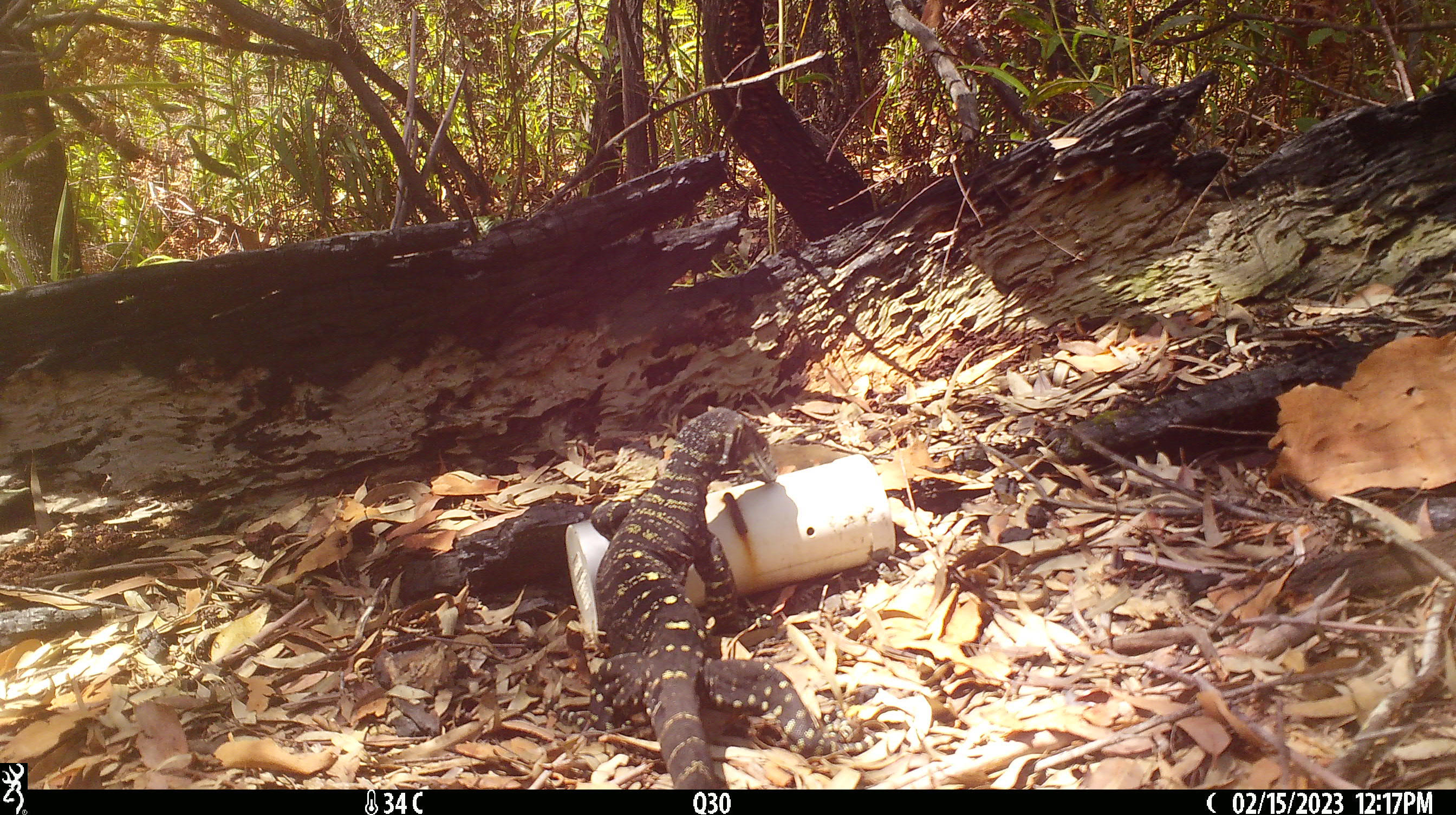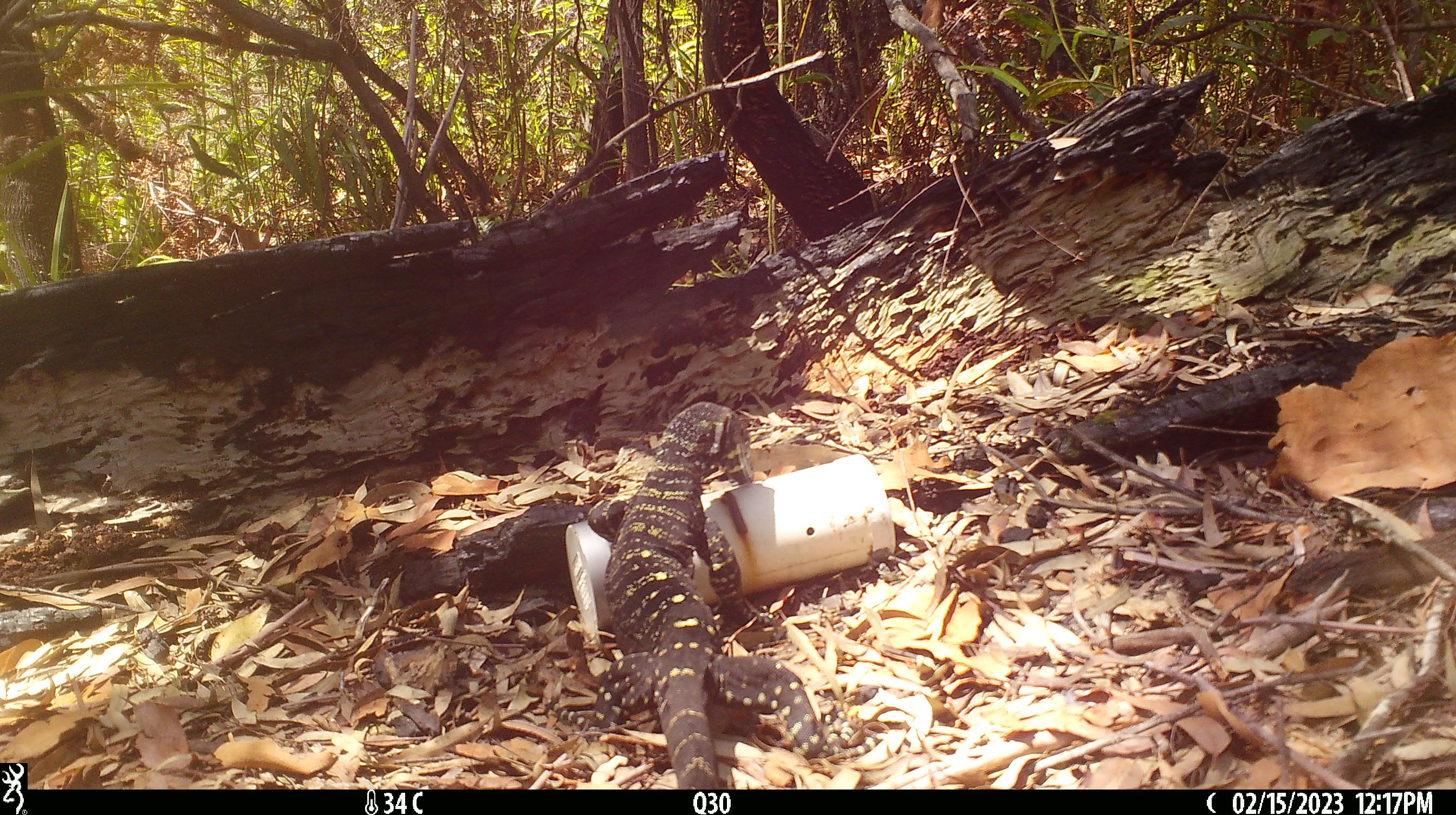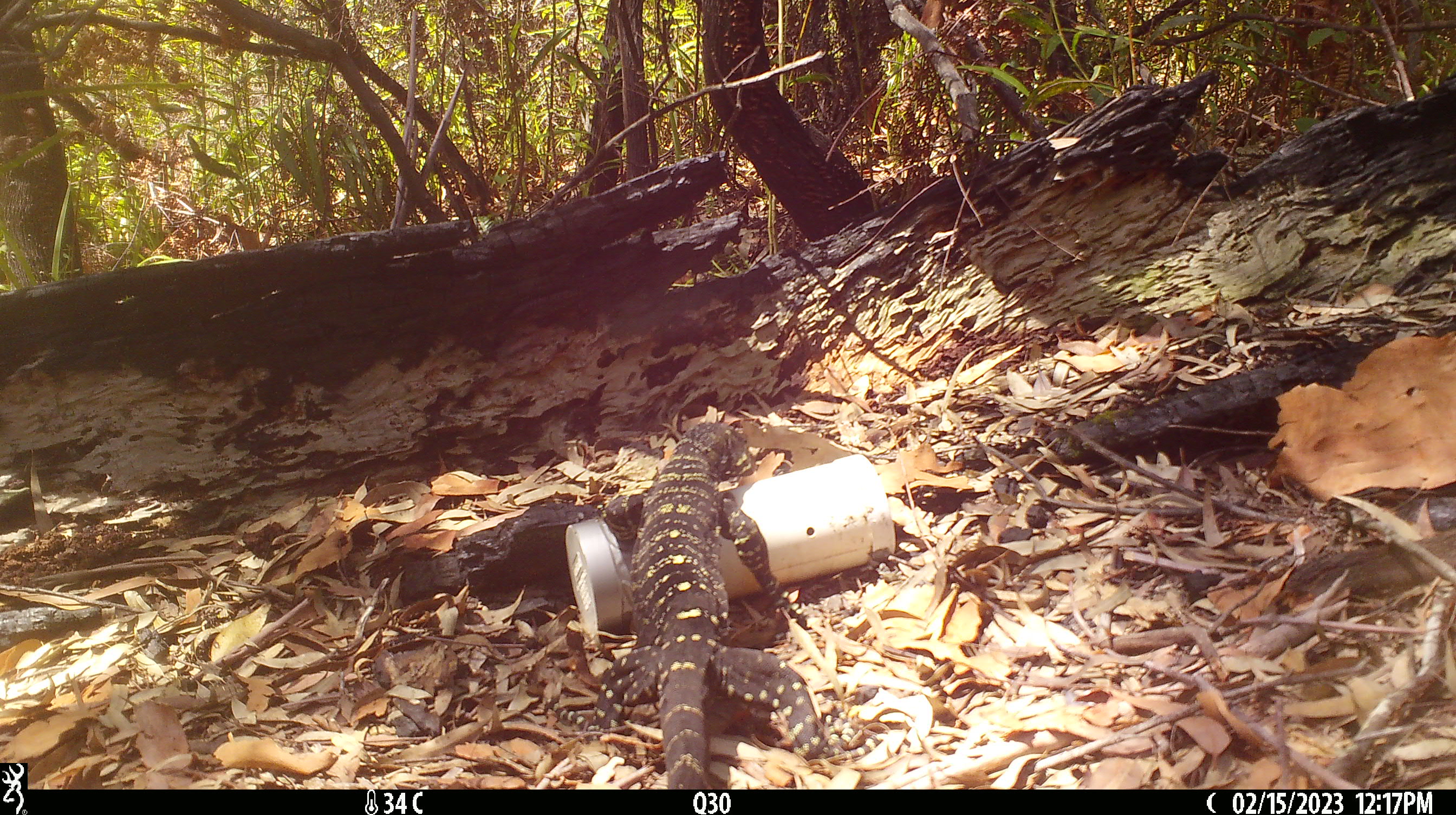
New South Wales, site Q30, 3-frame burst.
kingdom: Animalia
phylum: Chordata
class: Reptilia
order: Squamata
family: Varanidae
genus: Varanus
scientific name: Varanus varius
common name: lace monitor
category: goanna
Goanna (lace monitor) (Varanus varius).